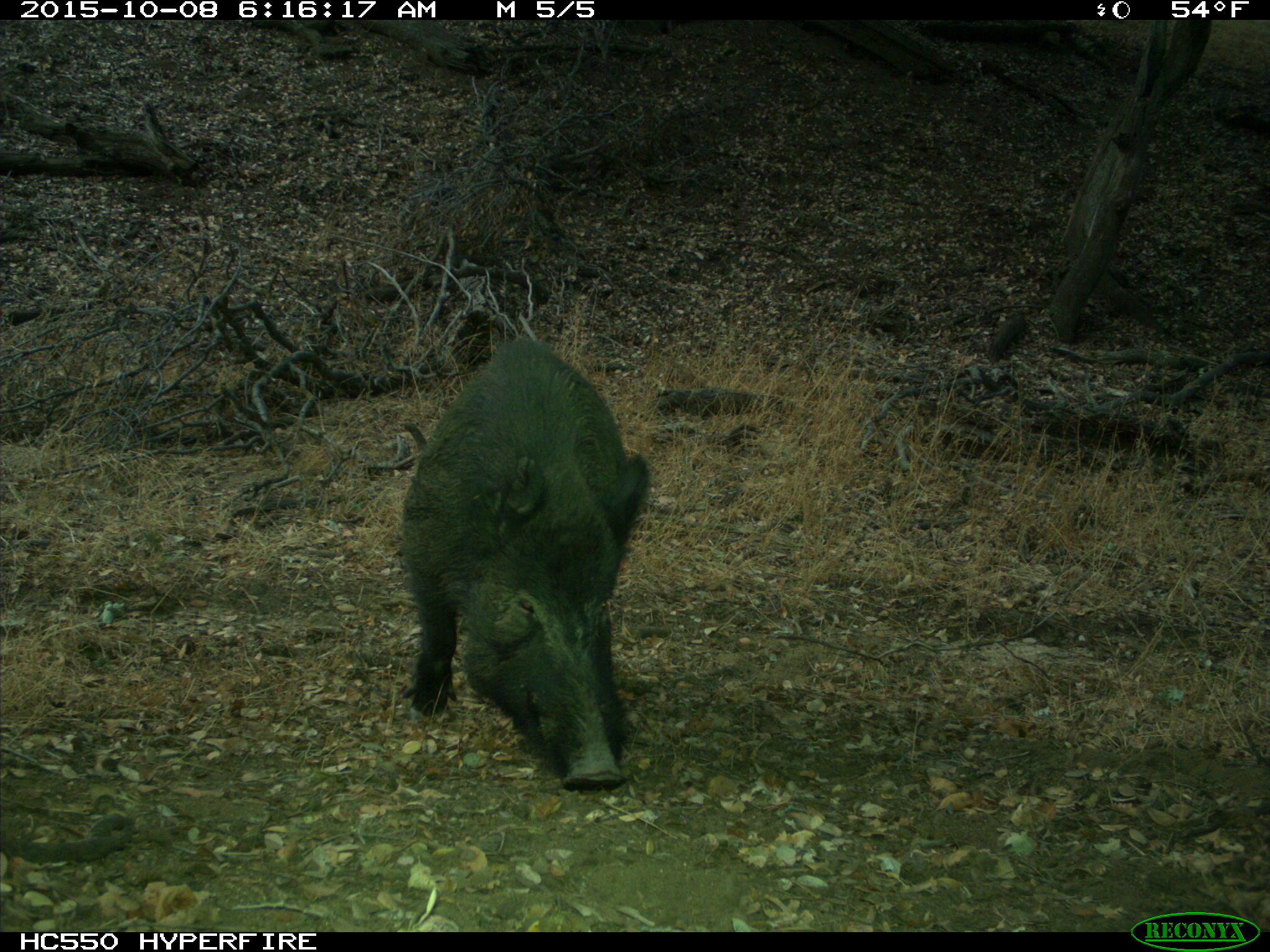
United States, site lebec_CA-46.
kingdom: Animalia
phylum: Chordata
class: Mammalia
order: Artiodactyla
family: Suidae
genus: Sus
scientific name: Sus scrofa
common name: wild boar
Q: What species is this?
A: Sus scrofa (wild boar).